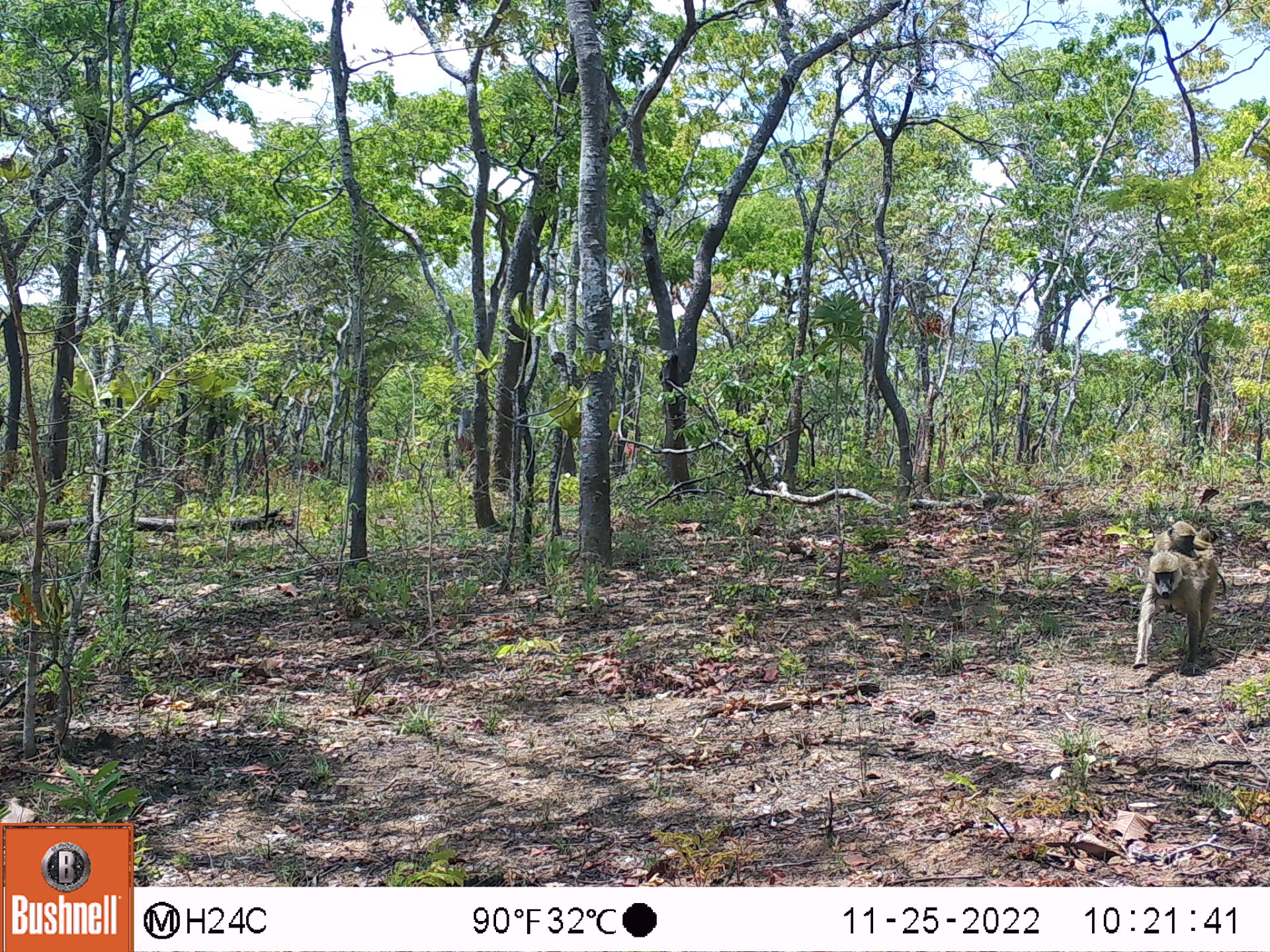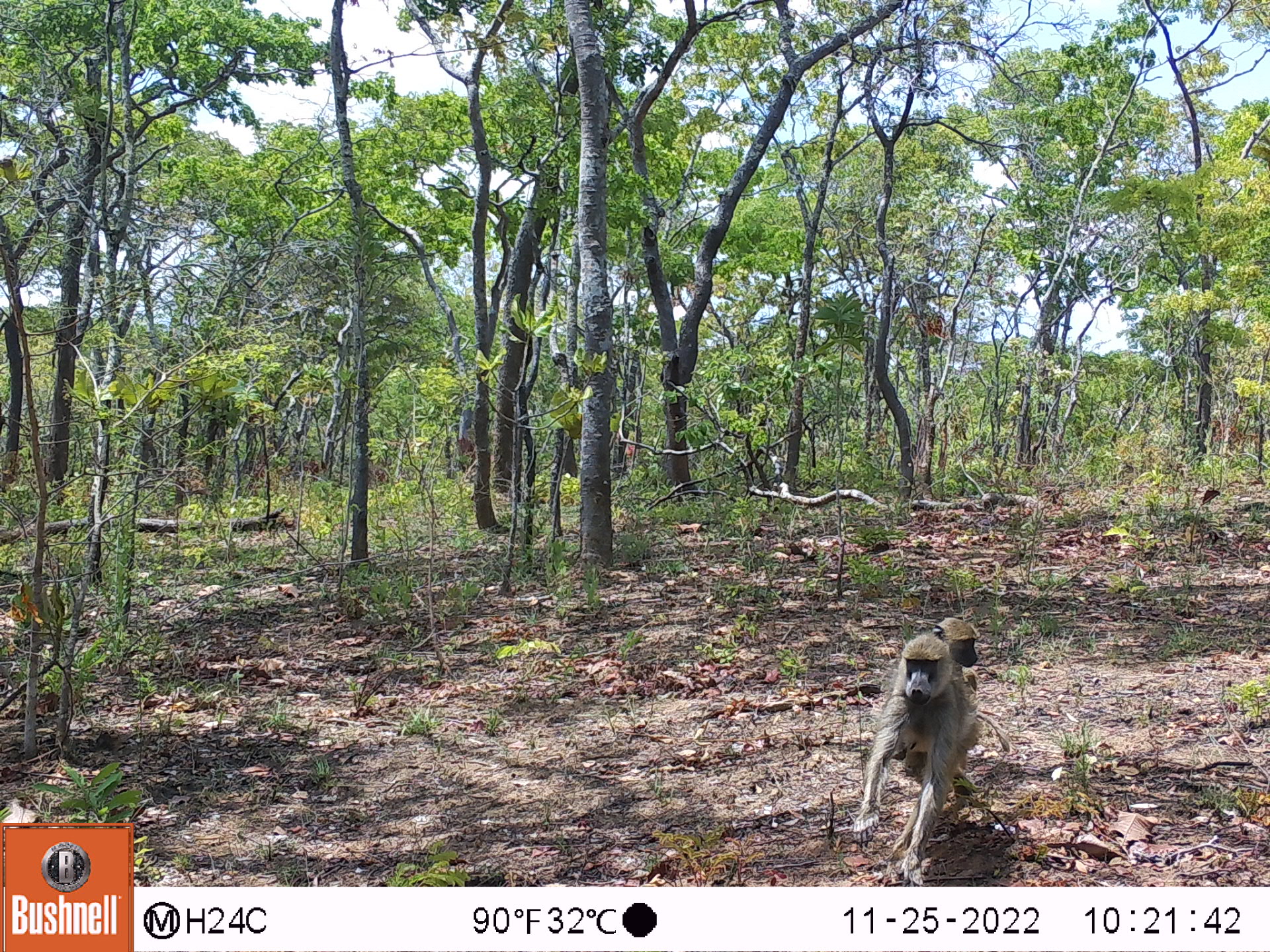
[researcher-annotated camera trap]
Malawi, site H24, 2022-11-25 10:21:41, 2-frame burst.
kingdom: Animalia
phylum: Chordata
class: Mammalia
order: Primates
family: Cercopithecidae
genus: Papio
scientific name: Papio cynocephalus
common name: yellow baboon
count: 1